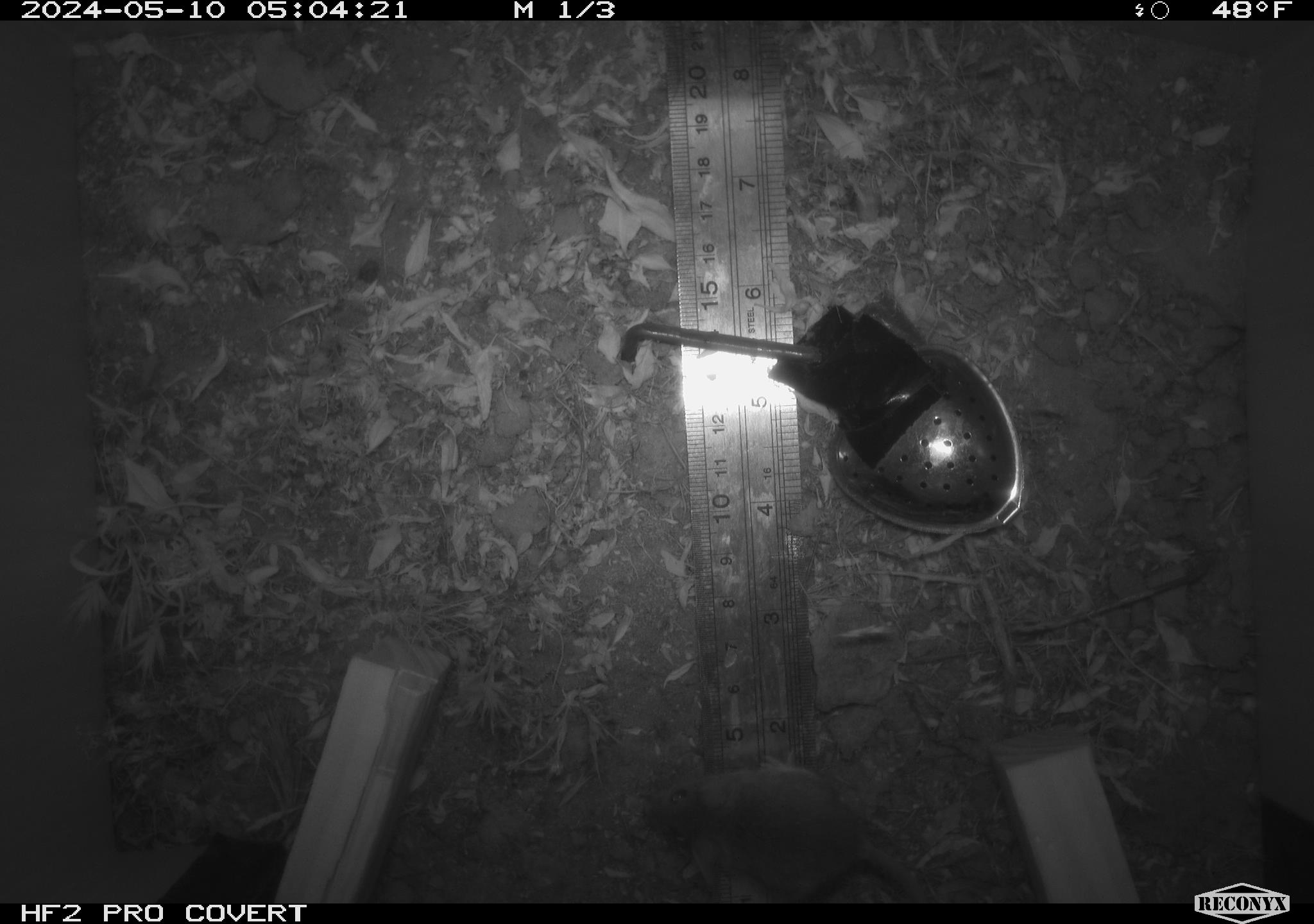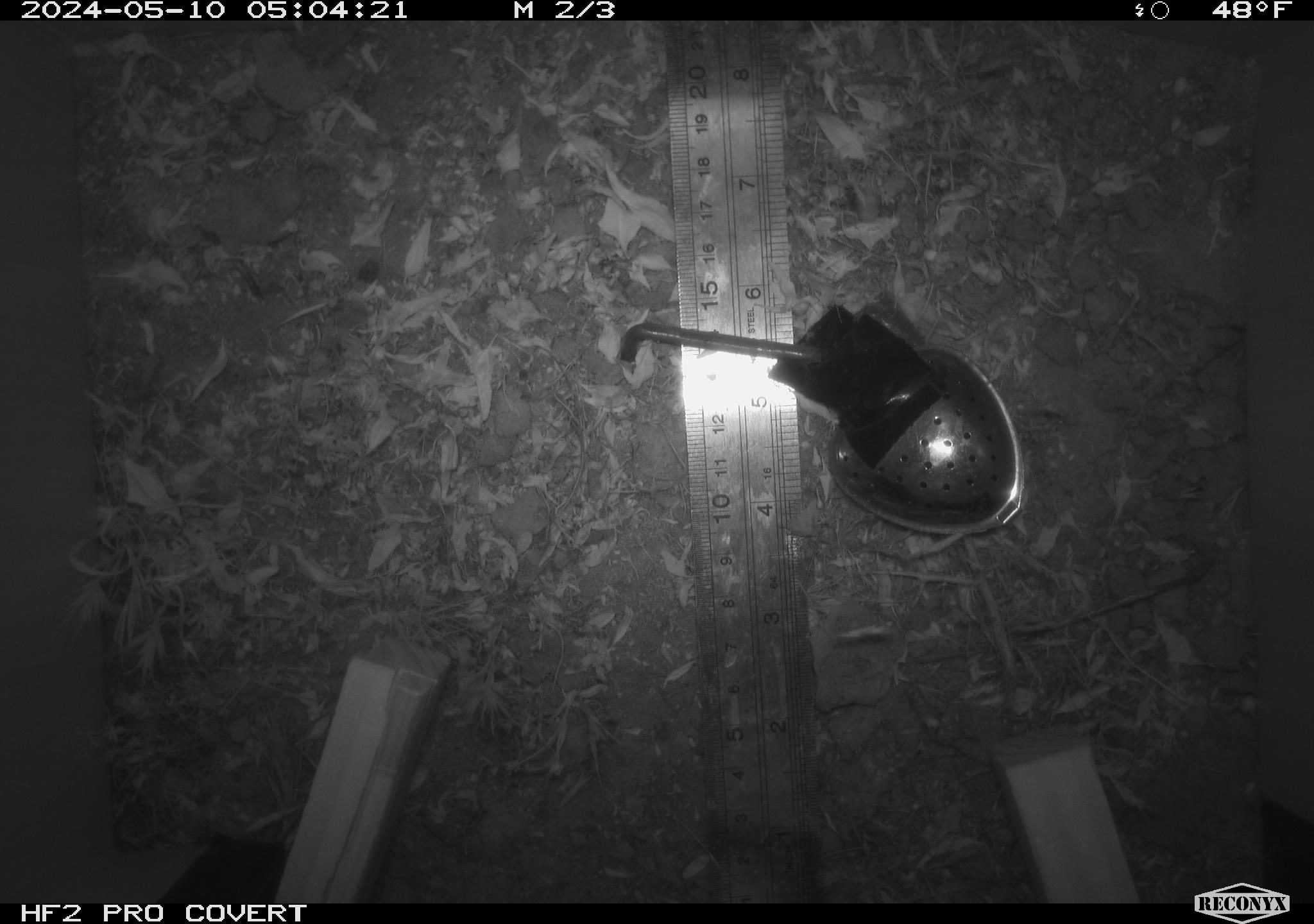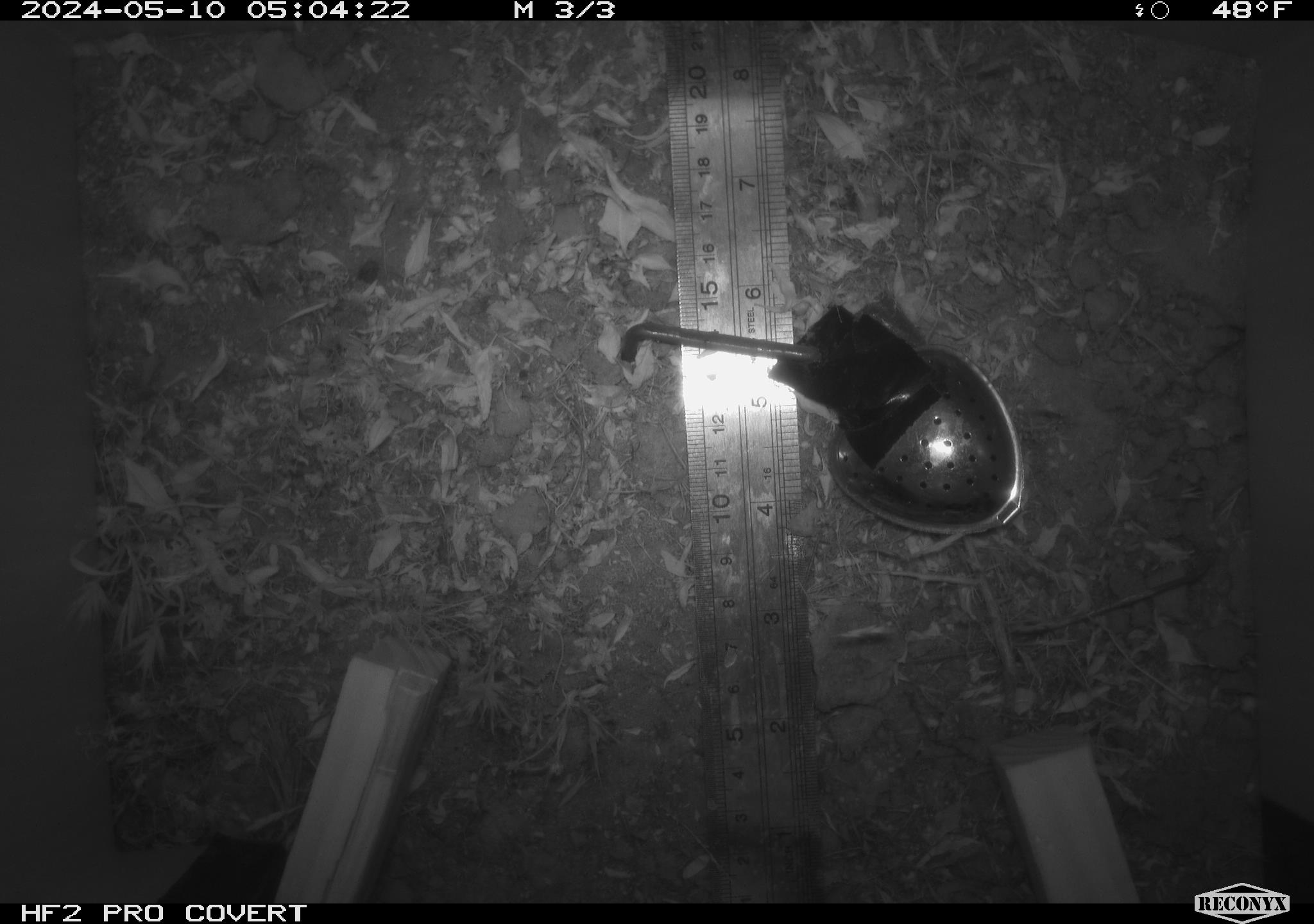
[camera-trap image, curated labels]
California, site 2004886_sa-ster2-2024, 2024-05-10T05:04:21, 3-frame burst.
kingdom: Animalia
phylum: Chordata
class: Mammalia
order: Rodentia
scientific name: Rodentia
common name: mouse species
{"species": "mouse species (Rodentia)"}